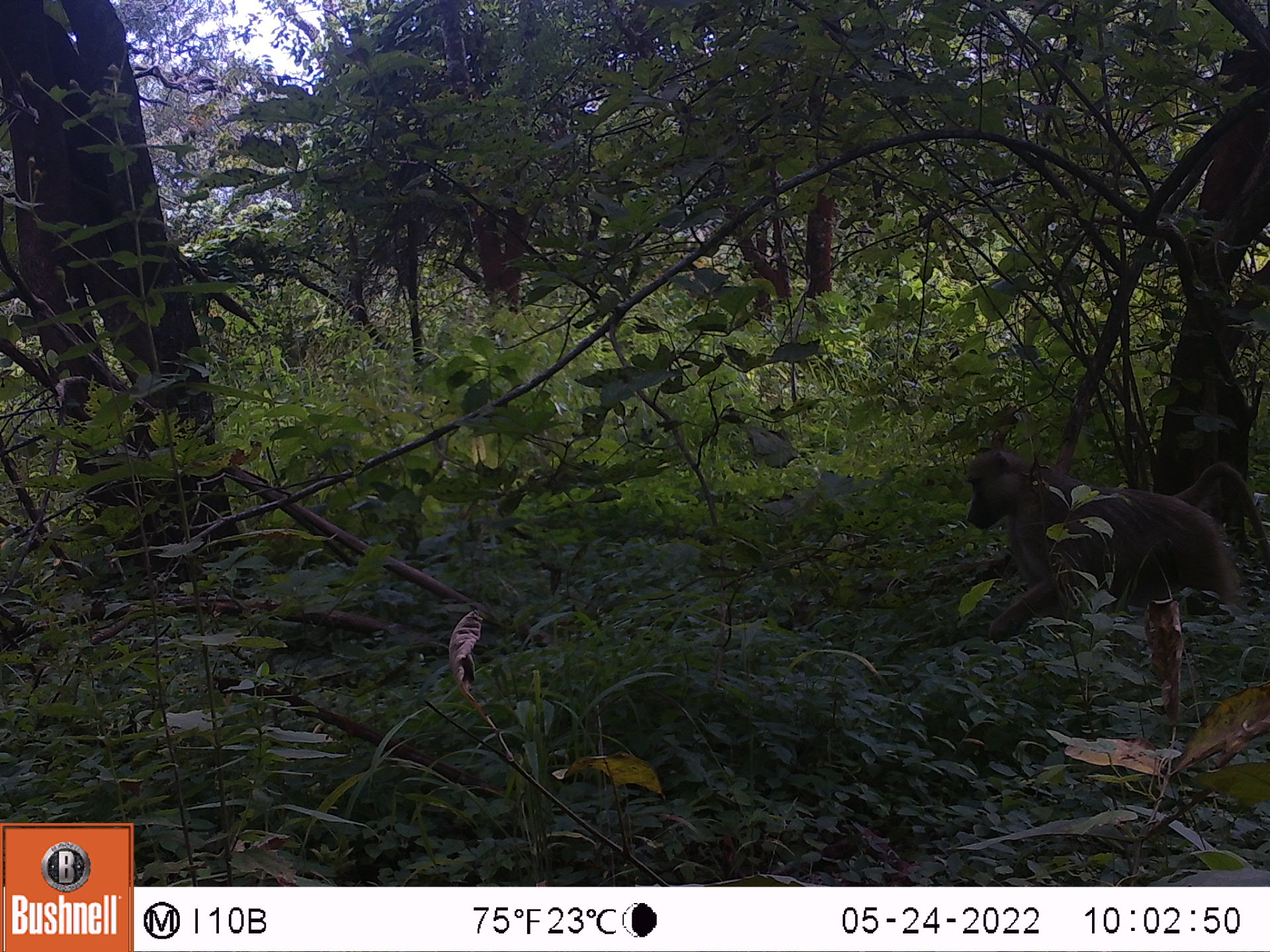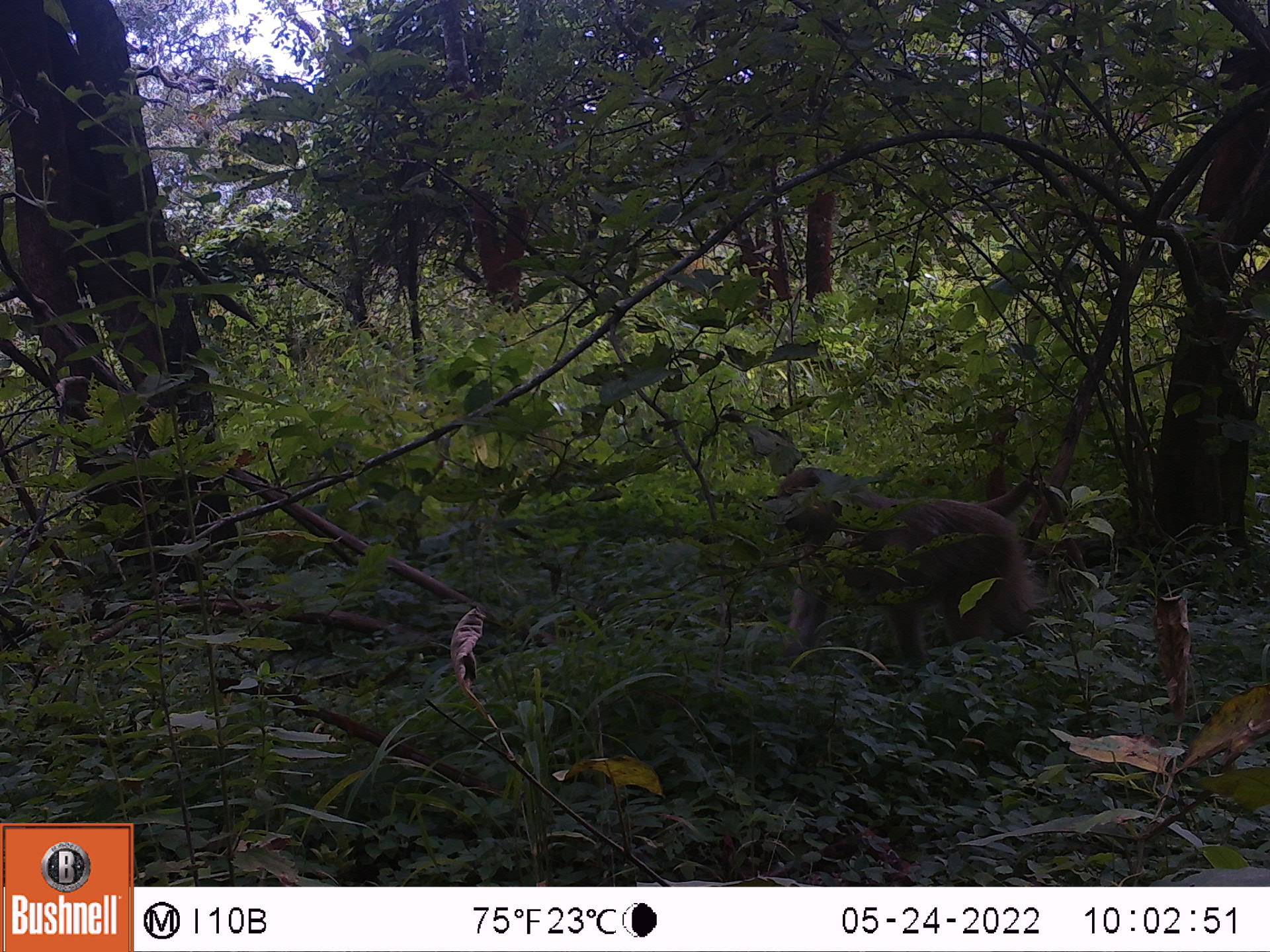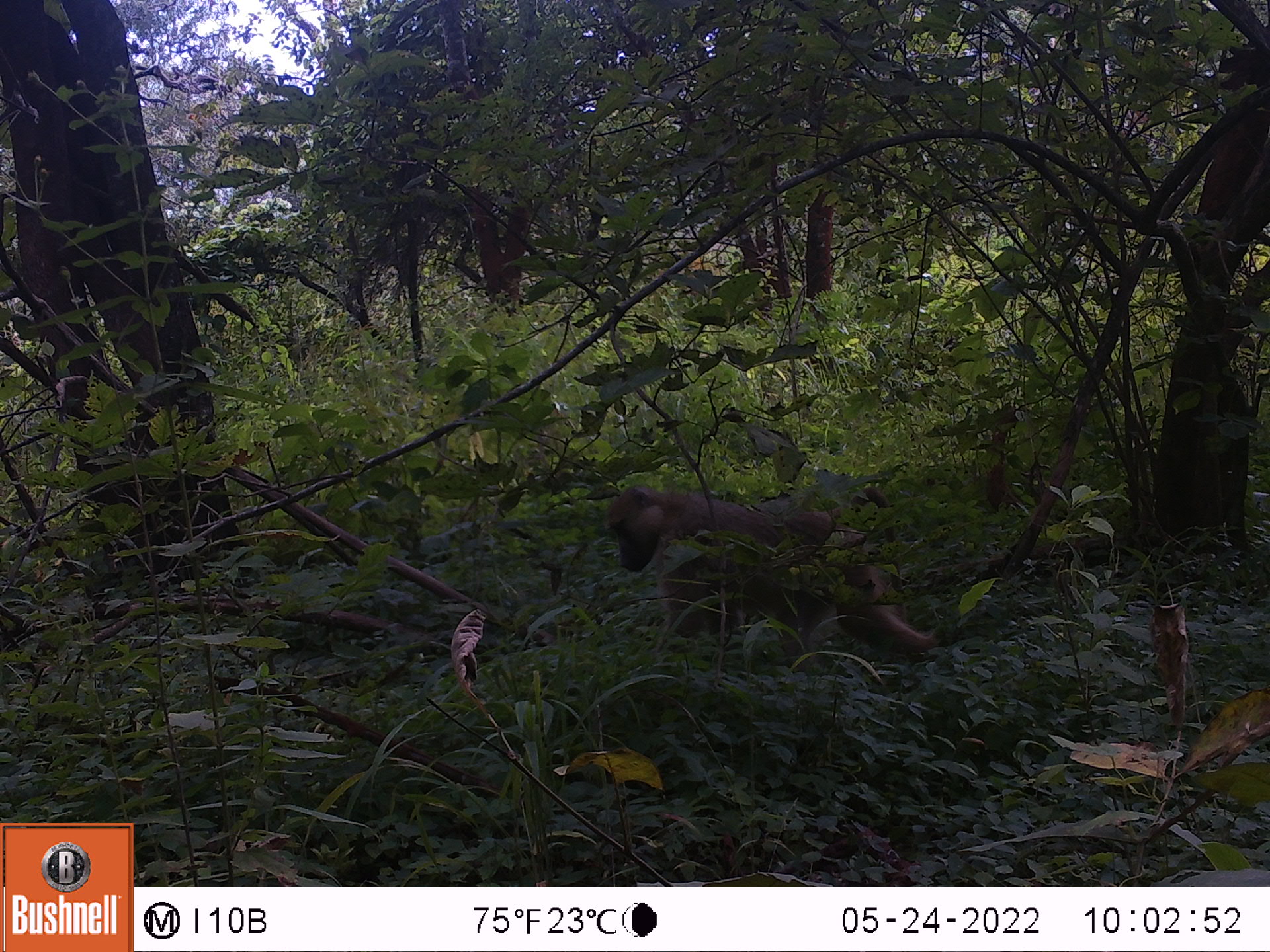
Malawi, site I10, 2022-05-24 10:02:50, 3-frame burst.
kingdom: Animalia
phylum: Chordata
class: Mammalia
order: Primates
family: Cercopithecidae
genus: Papio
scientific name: Papio cynocephalus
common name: yellow baboon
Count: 1.